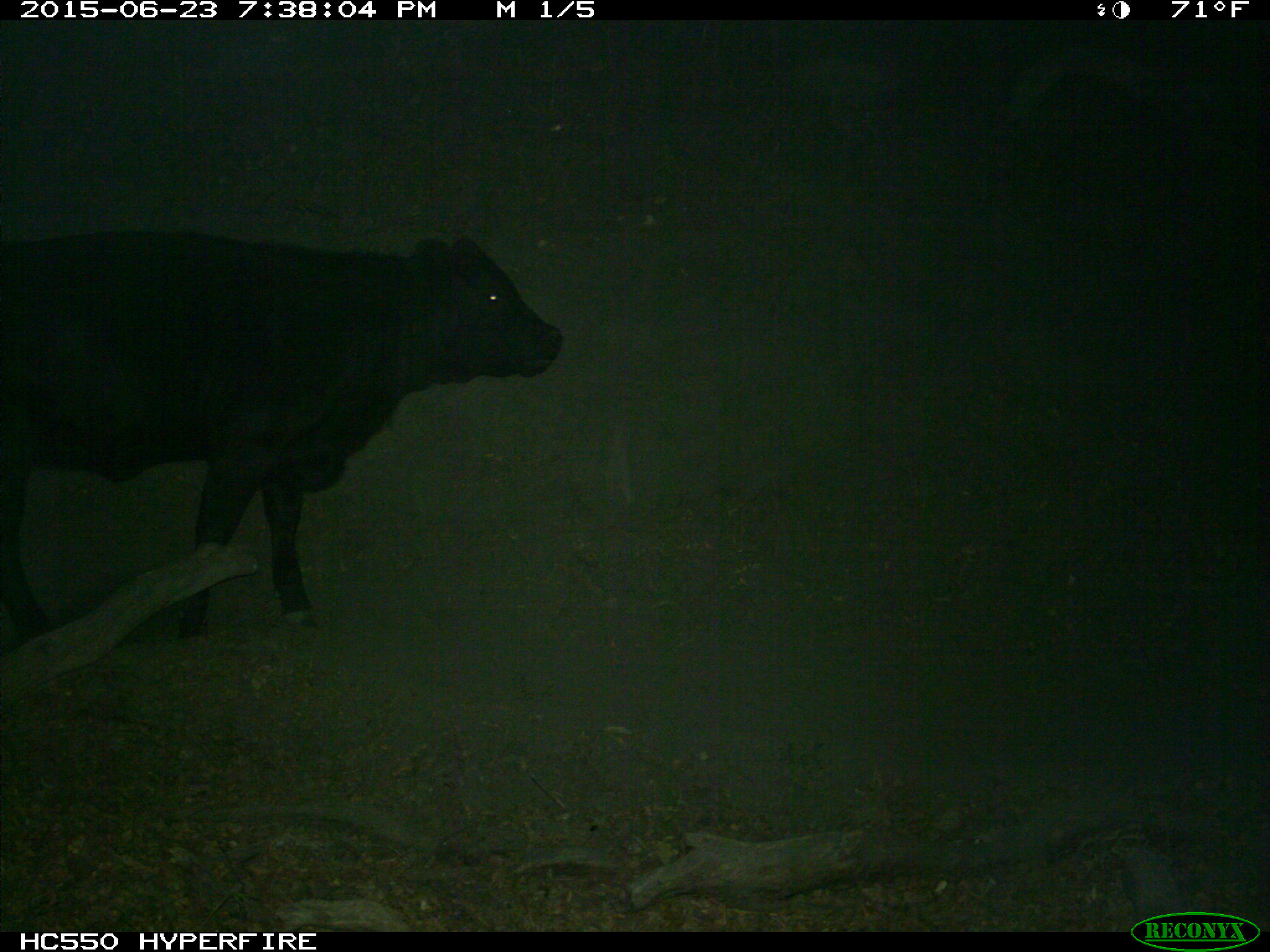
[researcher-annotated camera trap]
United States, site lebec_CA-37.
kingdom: Animalia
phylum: Chordata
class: Mammalia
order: Artiodactyla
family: Bovidae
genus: Bos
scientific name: Bos taurus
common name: domestic cow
Bos taurus (domestic cow).